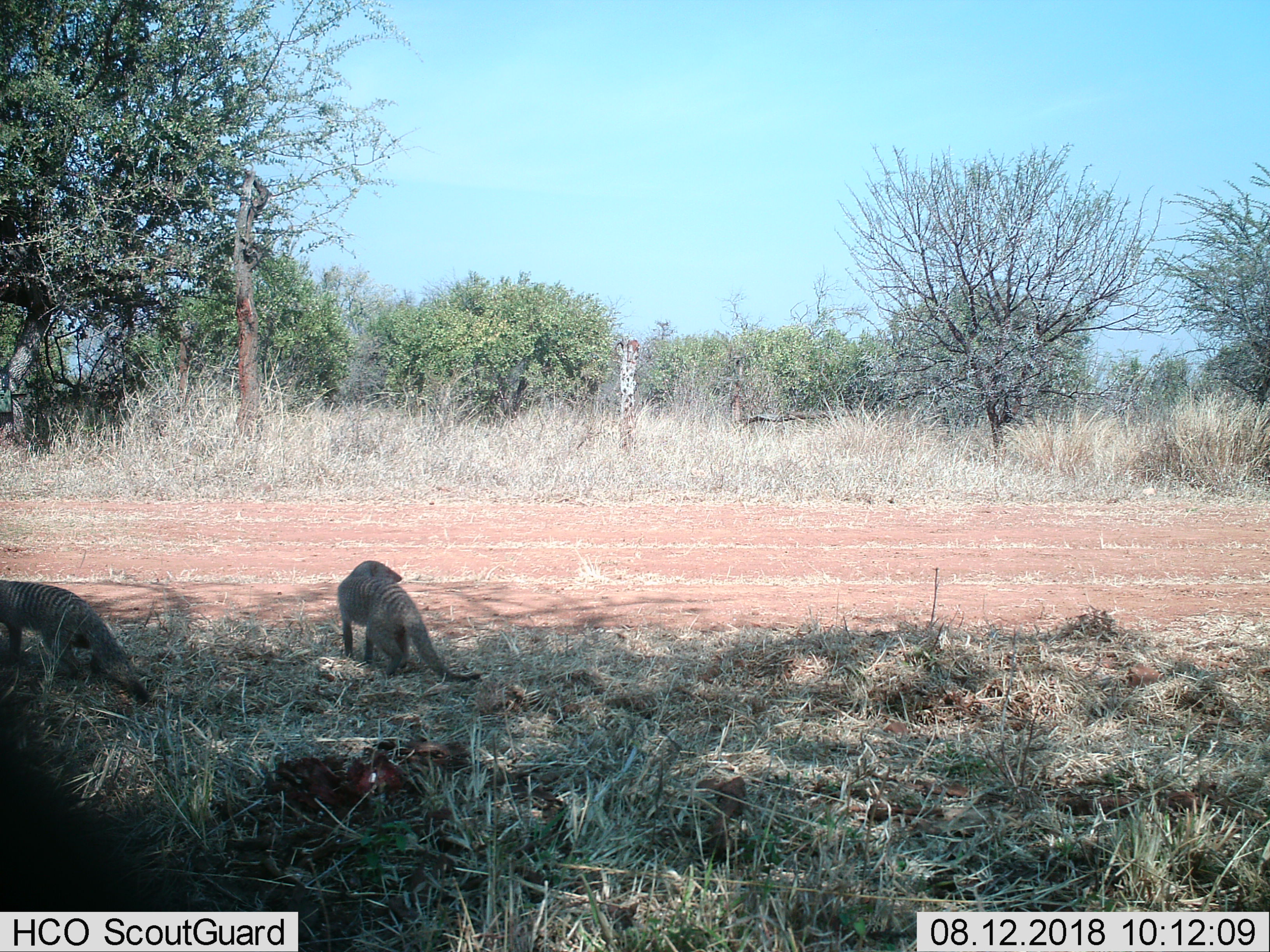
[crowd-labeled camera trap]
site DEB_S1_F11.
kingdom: Animalia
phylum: Chordata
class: Mammalia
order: Carnivora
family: Herpestidae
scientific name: Herpestidae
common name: mongoose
Mongoose (Herpestidae), count 2. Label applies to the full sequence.